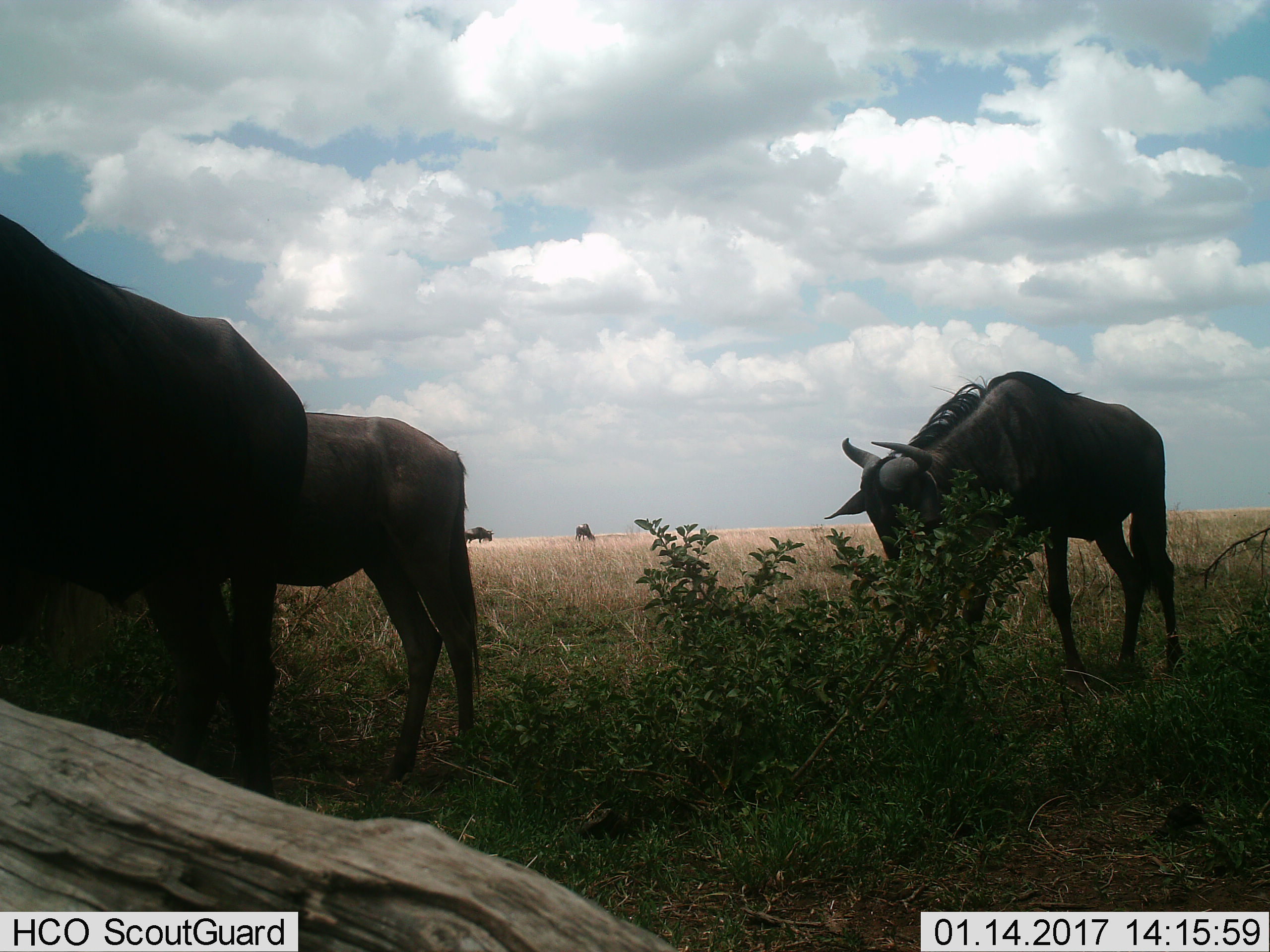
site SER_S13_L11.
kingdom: Animalia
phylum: Chordata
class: Mammalia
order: Artiodactyla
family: Bovidae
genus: Connochaetes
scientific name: Connochaetes taurinus taurinus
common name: blue wildebeest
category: wildebeestblue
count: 5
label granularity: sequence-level